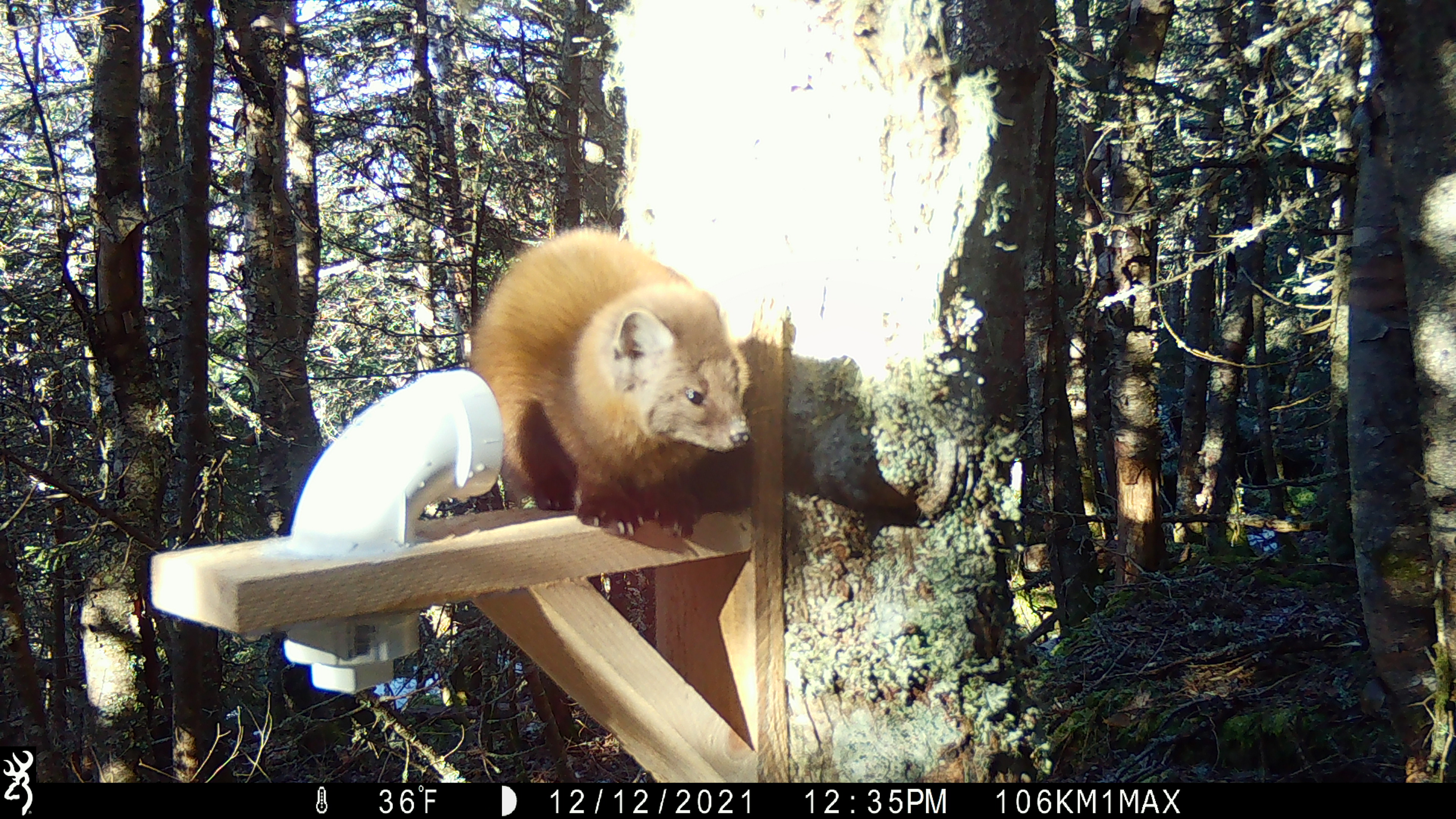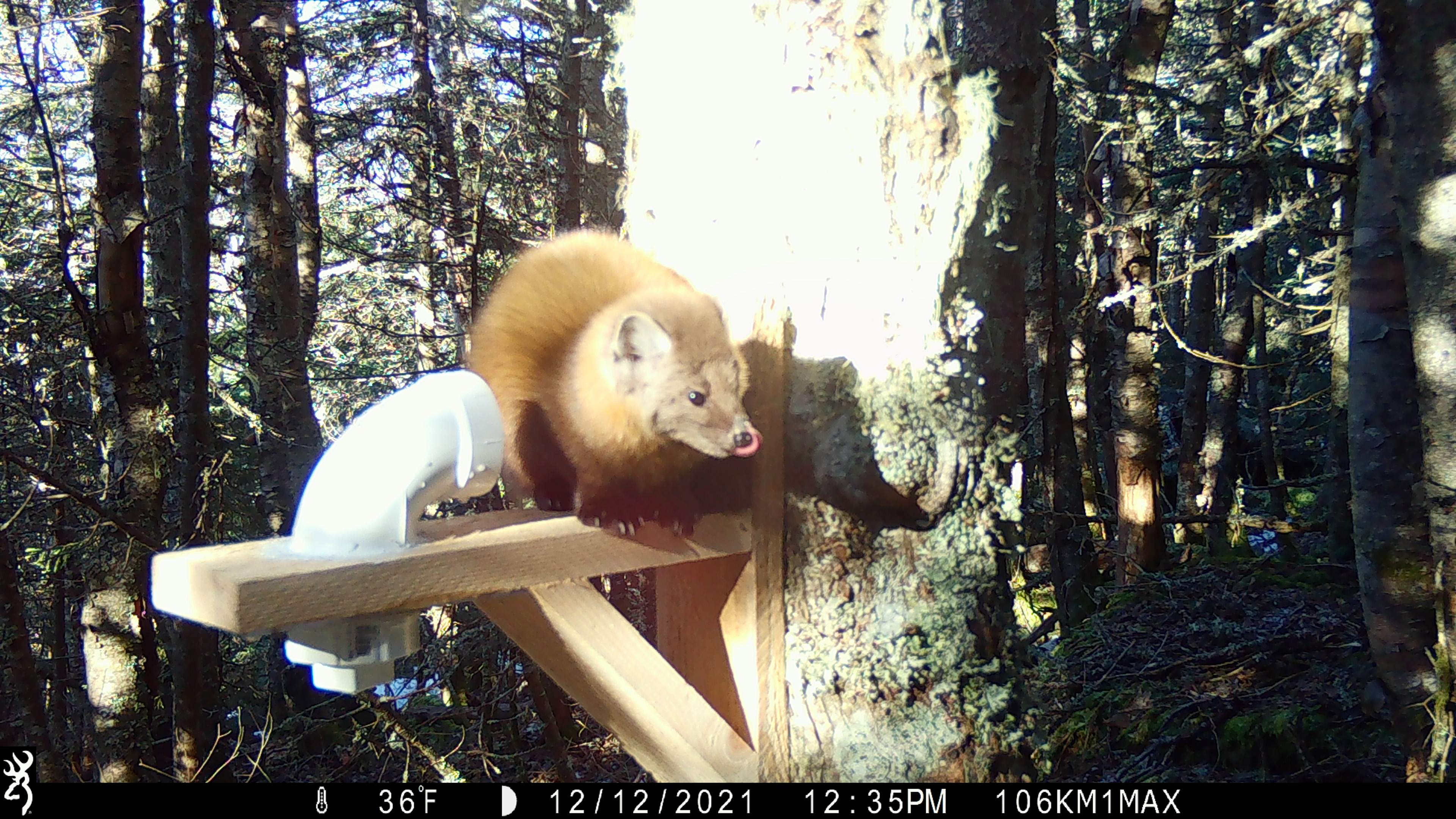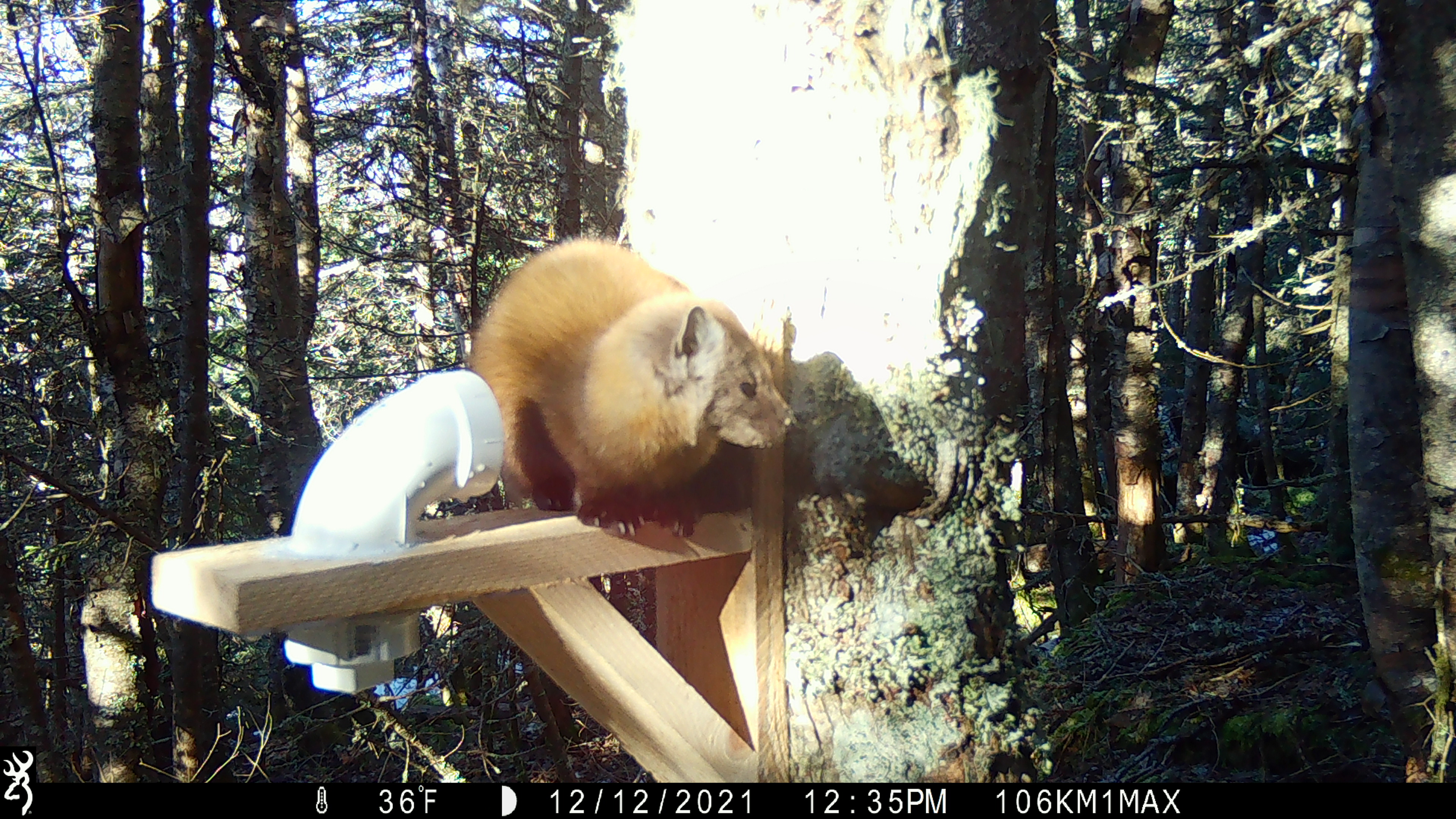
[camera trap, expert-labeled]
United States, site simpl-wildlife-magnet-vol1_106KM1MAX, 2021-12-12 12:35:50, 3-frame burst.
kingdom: Animalia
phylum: Chordata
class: Mammalia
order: Carnivora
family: Mustelidae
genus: Martes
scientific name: Martes americana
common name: american marten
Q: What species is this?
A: American marten (Martes americana).